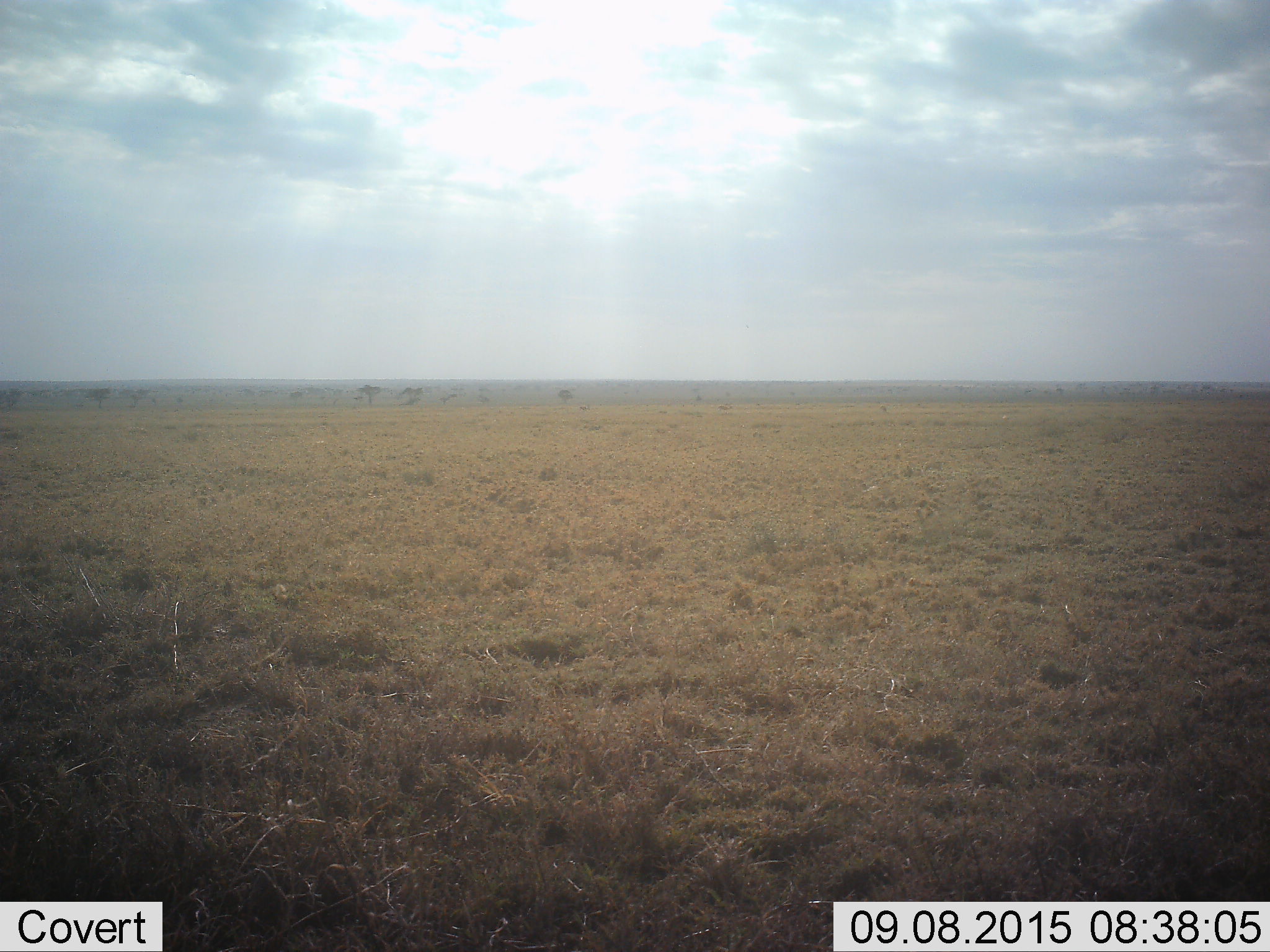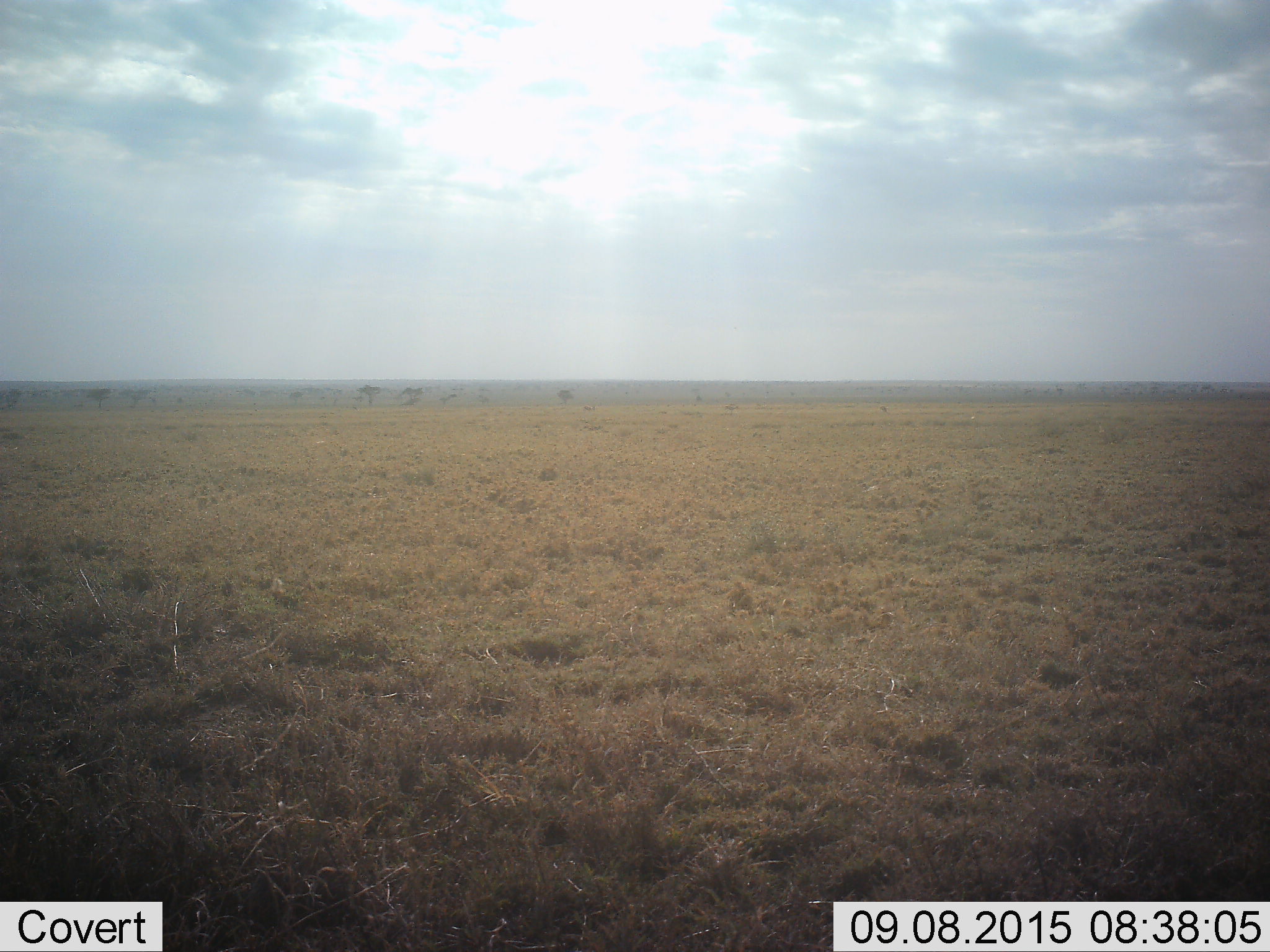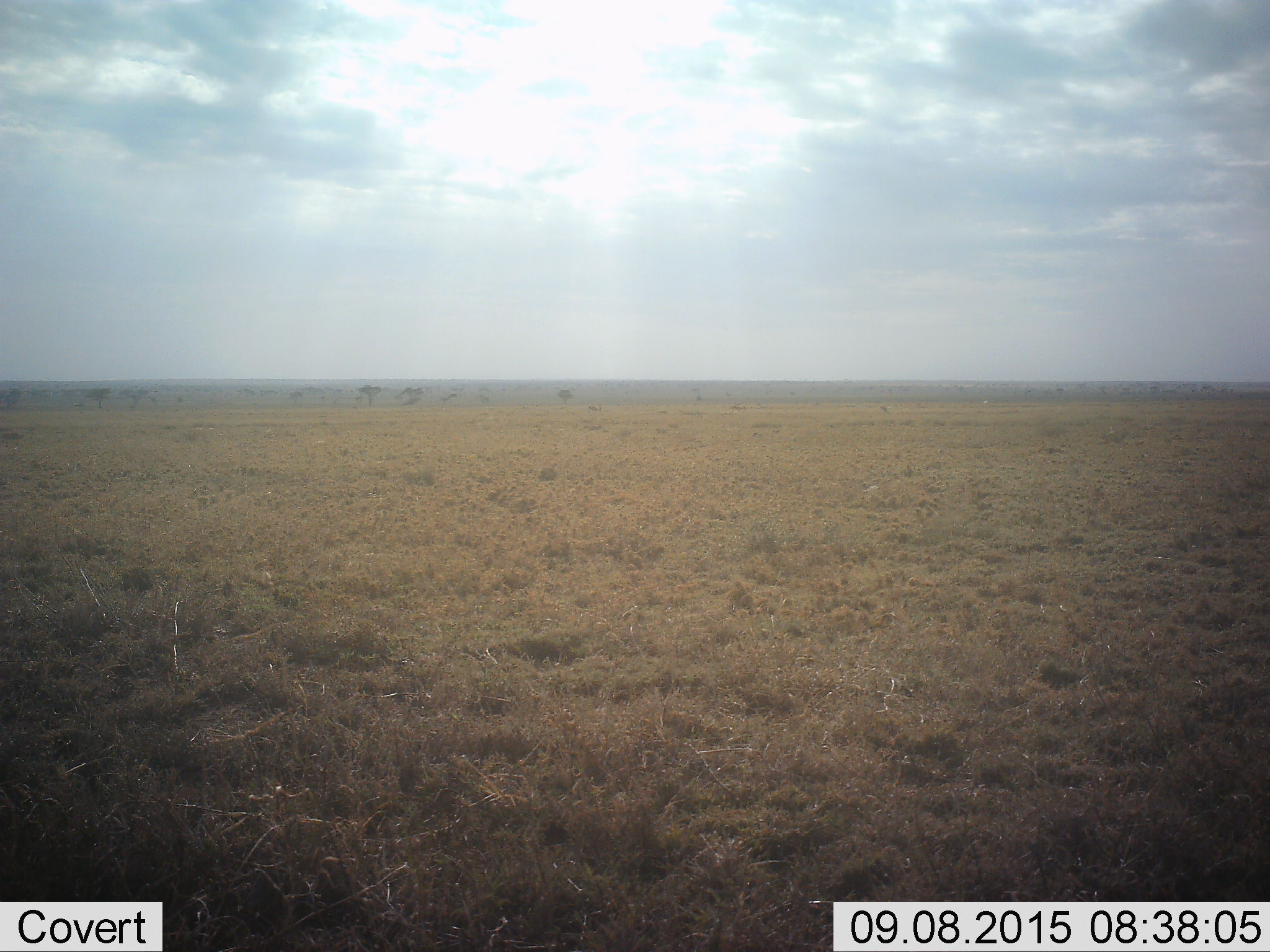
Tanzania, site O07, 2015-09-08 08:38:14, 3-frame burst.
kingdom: Animalia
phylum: Chordata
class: Mammalia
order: Artiodactyla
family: Bovidae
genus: Eudorcas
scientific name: Eudorcas thomsonii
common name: thomson's gazelle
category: gazellethomsons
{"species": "gazellethomsons (thomson's gazelle) (Eudorcas thomsonii)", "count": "3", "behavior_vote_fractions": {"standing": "33%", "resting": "0%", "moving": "100%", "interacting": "0%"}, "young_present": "0%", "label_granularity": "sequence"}